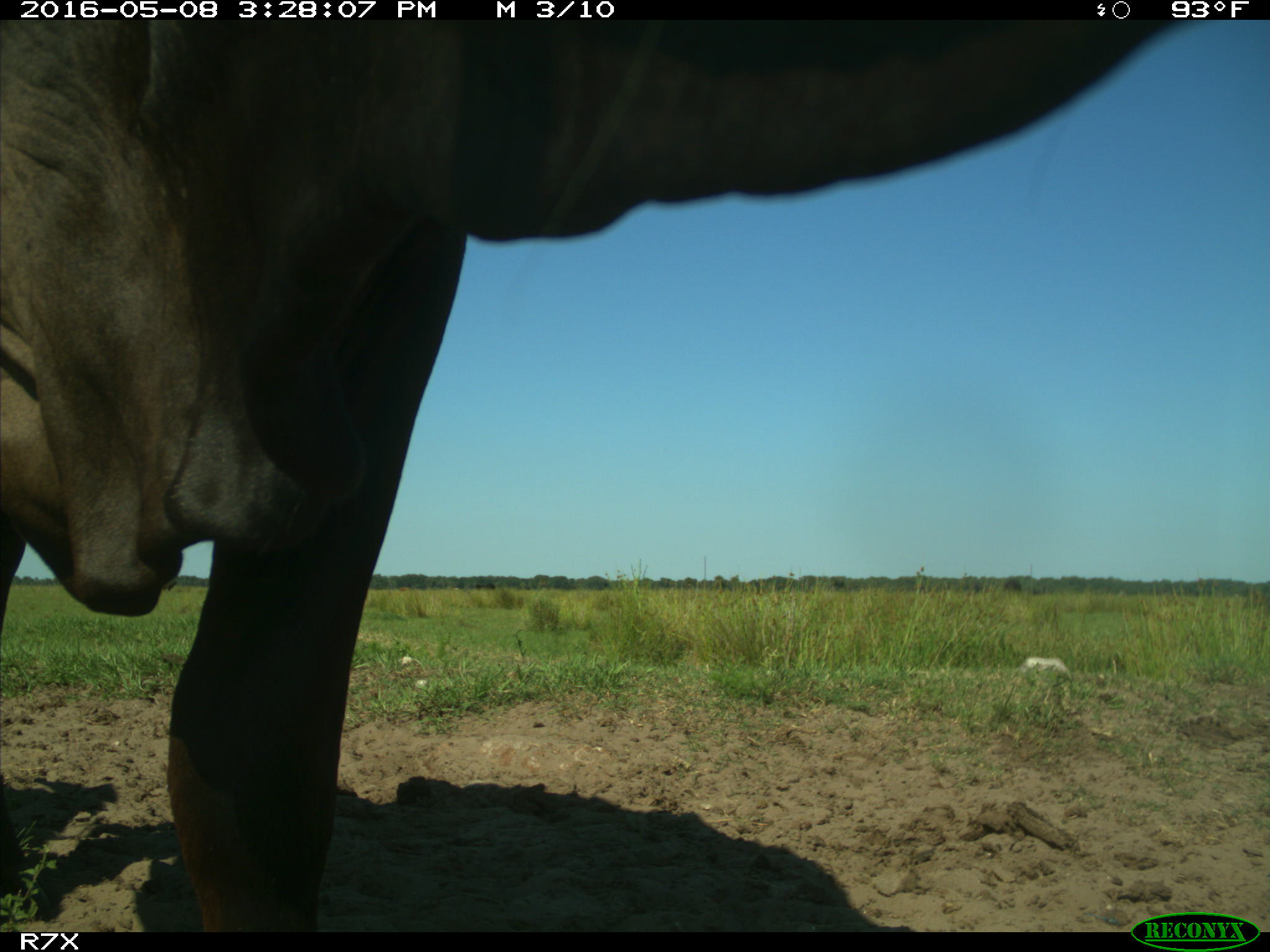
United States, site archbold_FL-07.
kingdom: Animalia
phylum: Chordata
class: Mammalia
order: Artiodactyla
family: Bovidae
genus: Bos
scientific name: Bos taurus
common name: domestic cow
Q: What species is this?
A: Bos taurus (domestic cow).